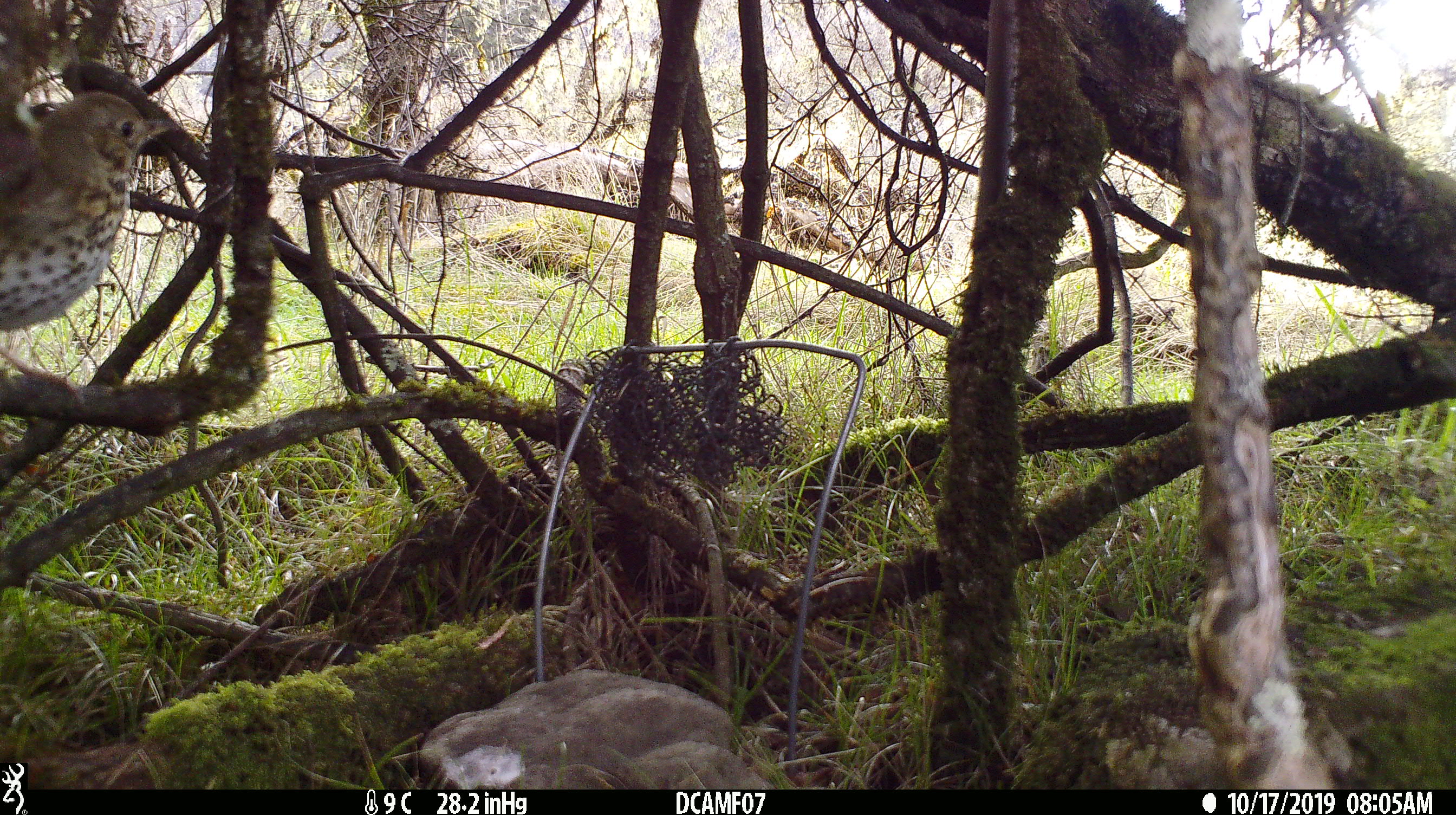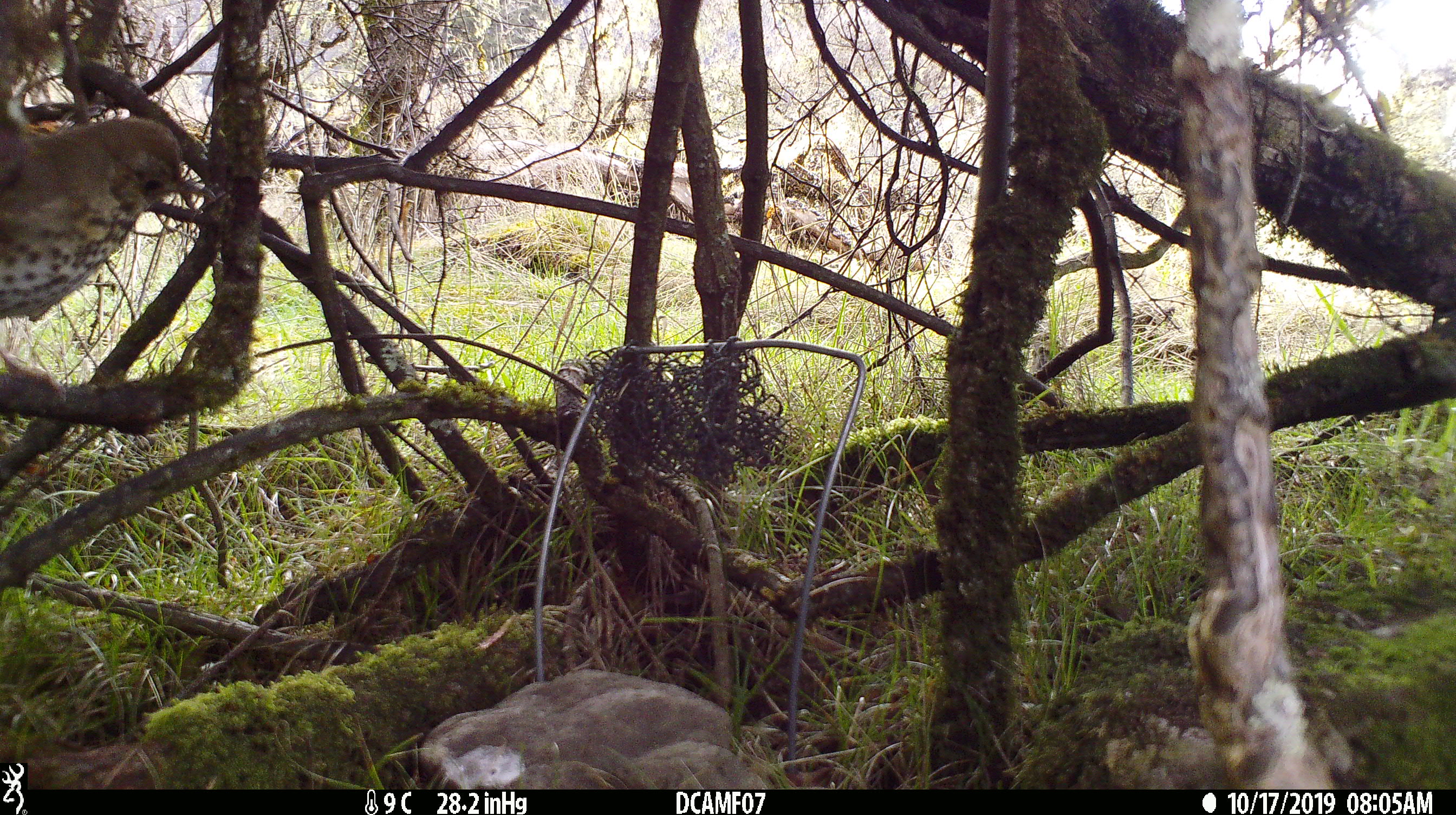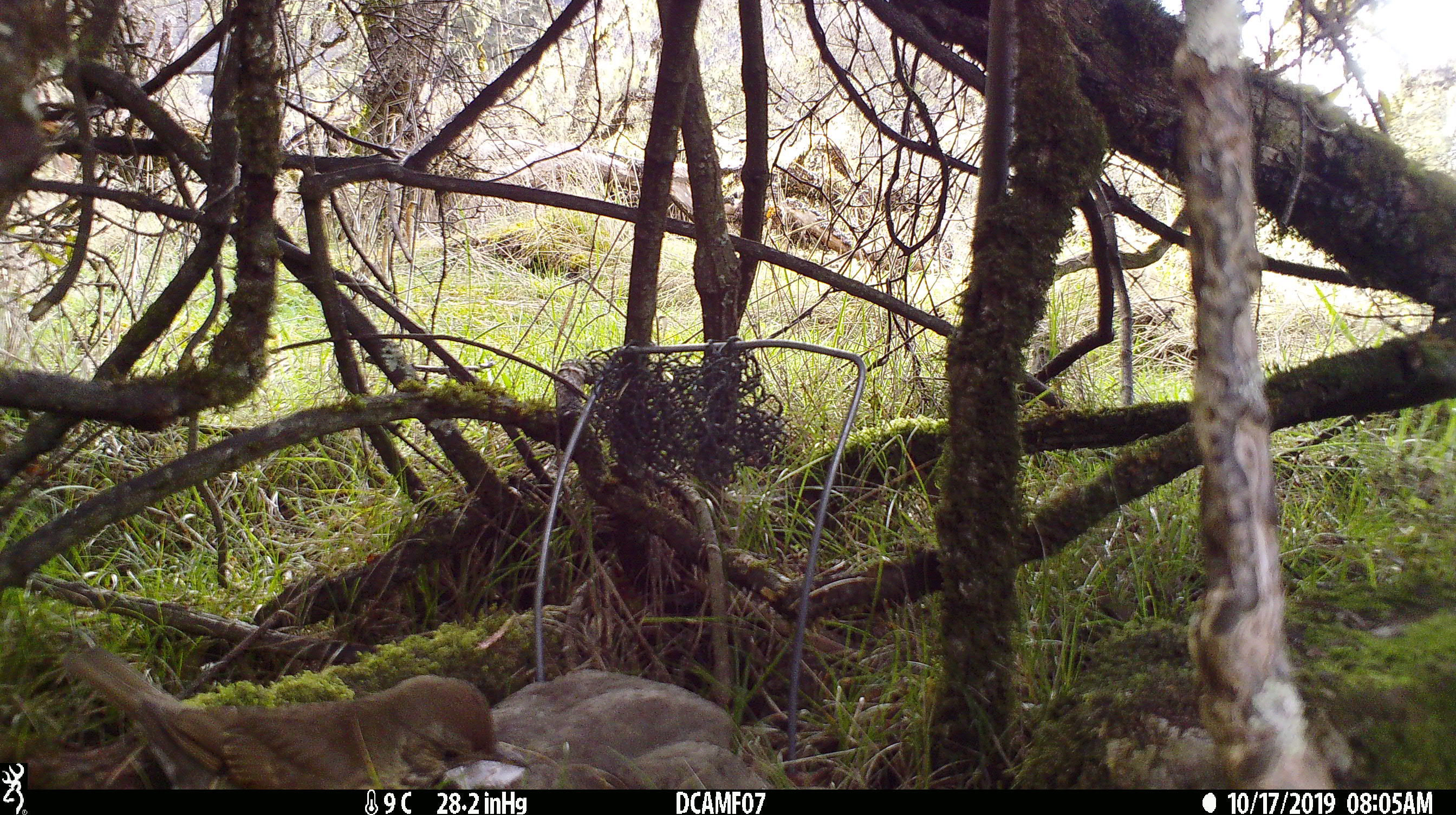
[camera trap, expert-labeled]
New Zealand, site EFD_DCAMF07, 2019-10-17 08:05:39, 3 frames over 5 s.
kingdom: Animalia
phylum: Chordata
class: Aves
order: Passeriformes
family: Turdidae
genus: Turdus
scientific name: Turdus philomelos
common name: song thrush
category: thrush